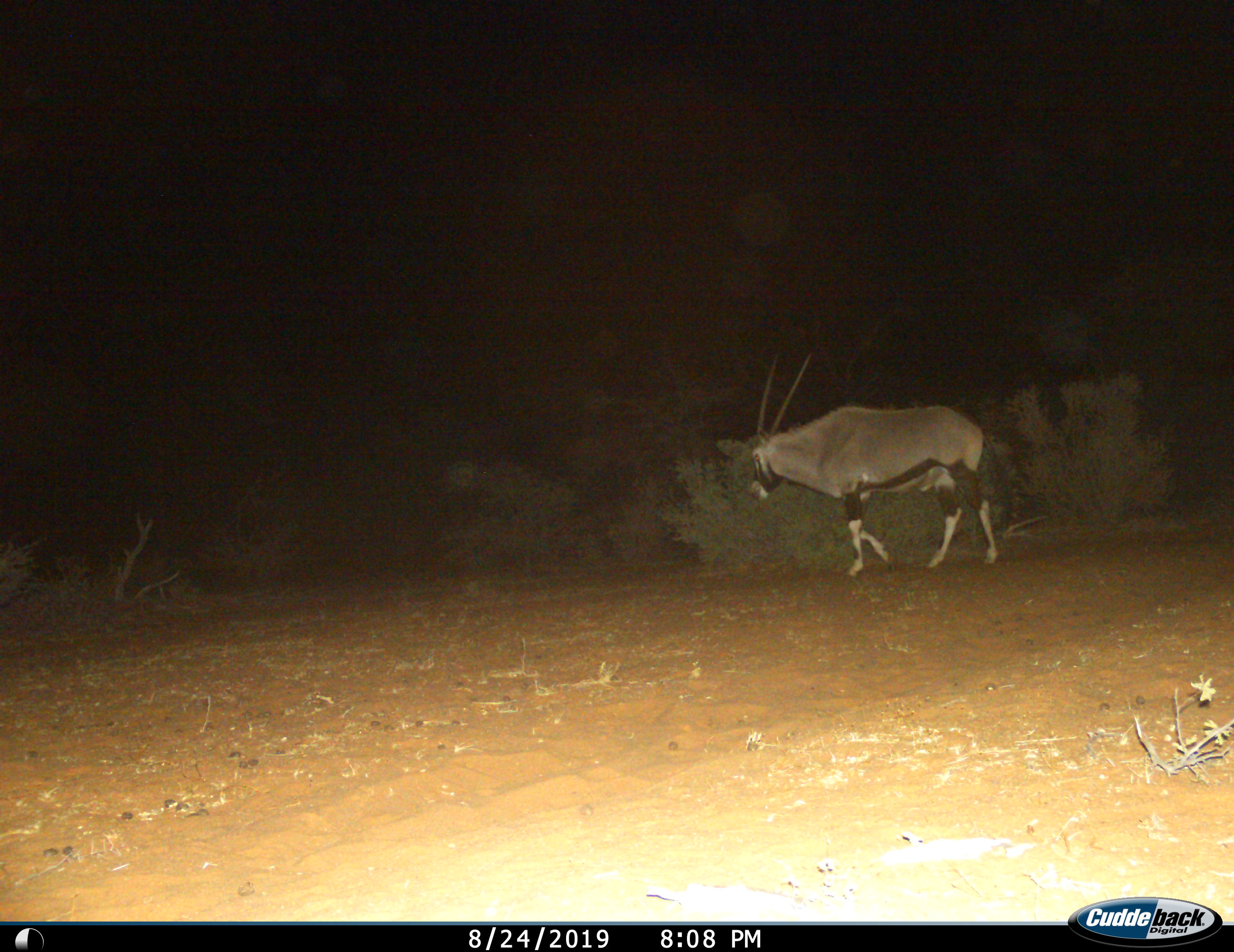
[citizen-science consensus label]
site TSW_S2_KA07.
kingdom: Animalia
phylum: Chordata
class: Mammalia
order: Artiodactyla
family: Bovidae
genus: Oryx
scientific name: Oryx gazella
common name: gemsbok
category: oryx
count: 1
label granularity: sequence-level